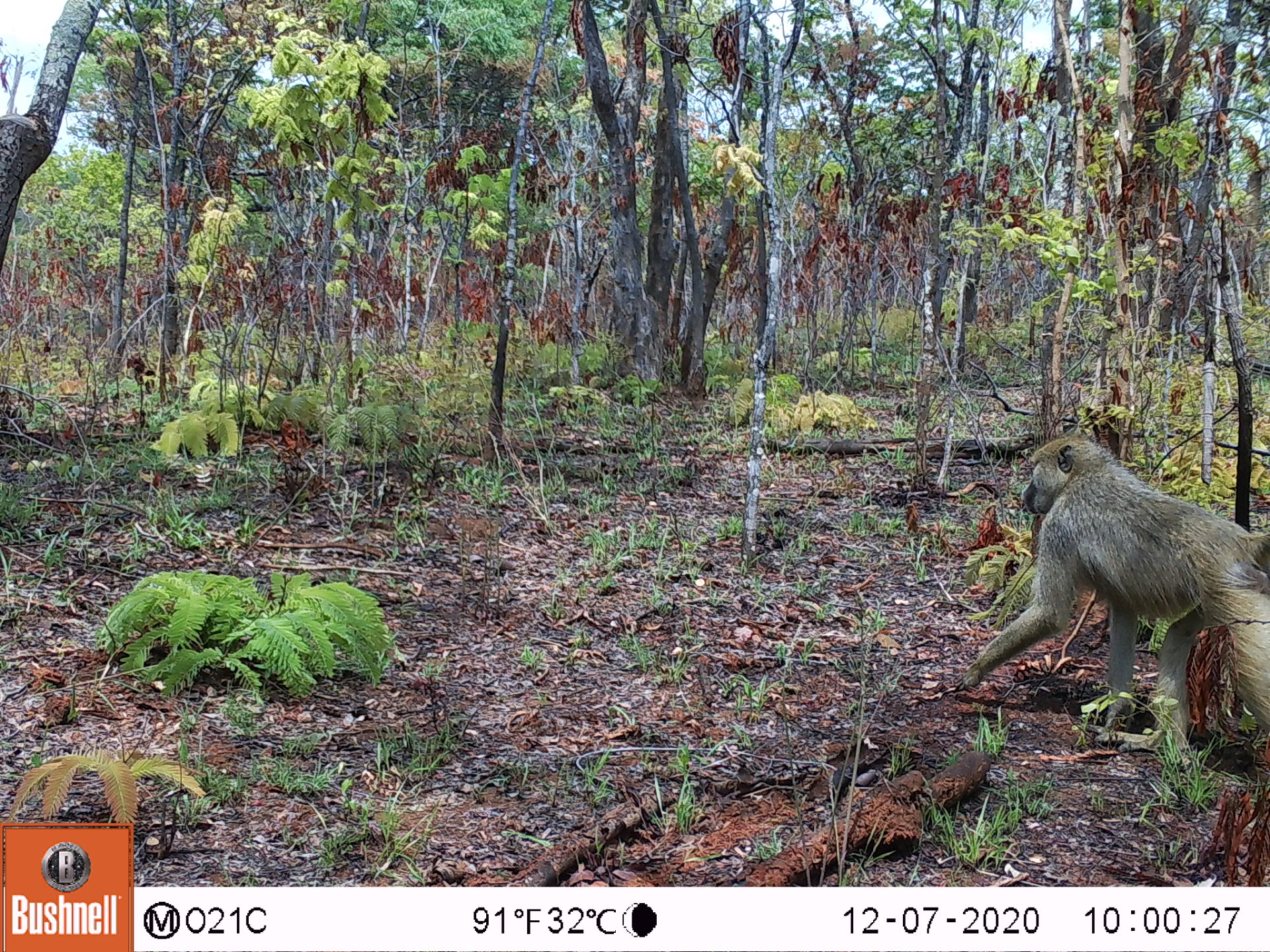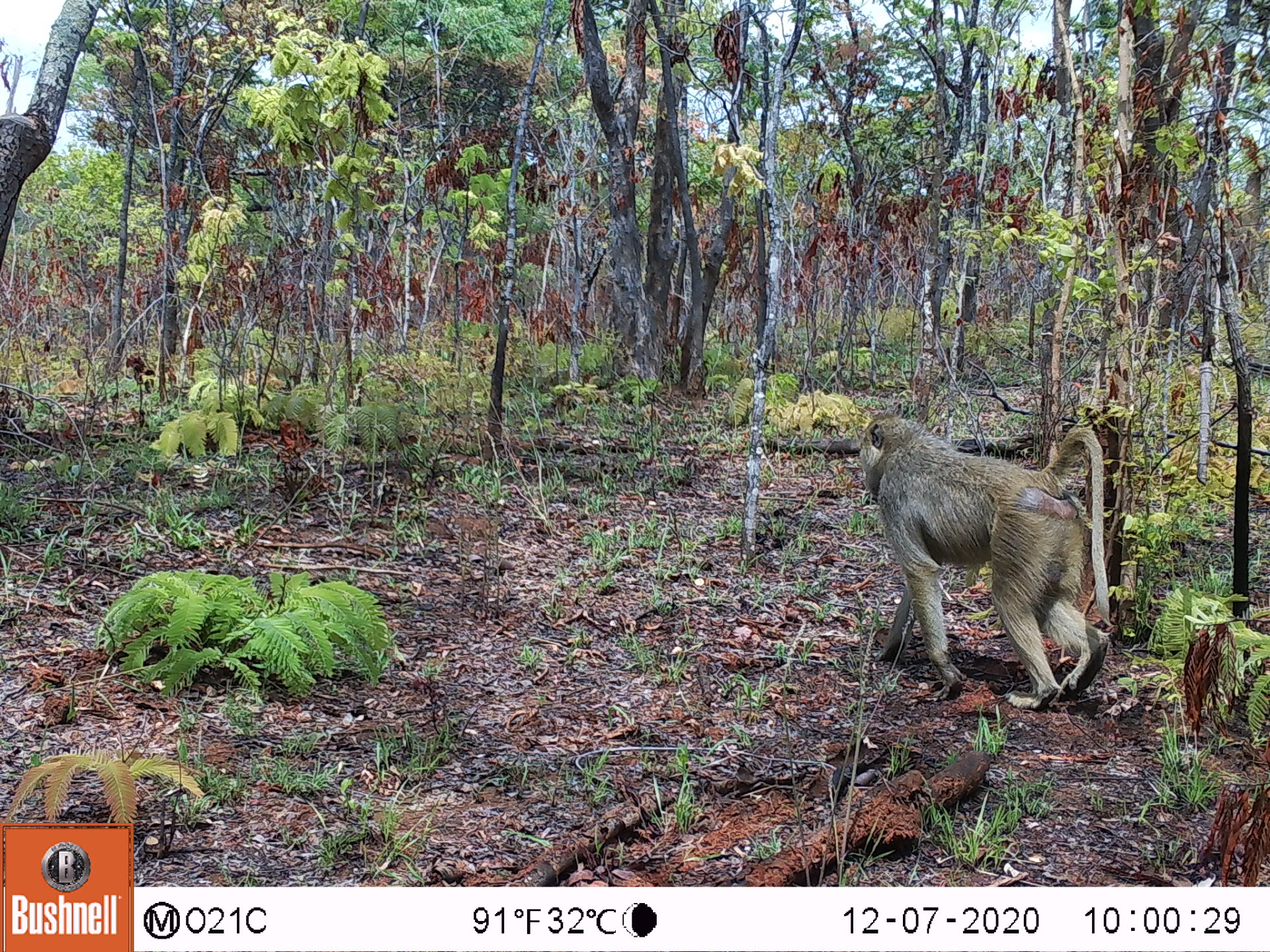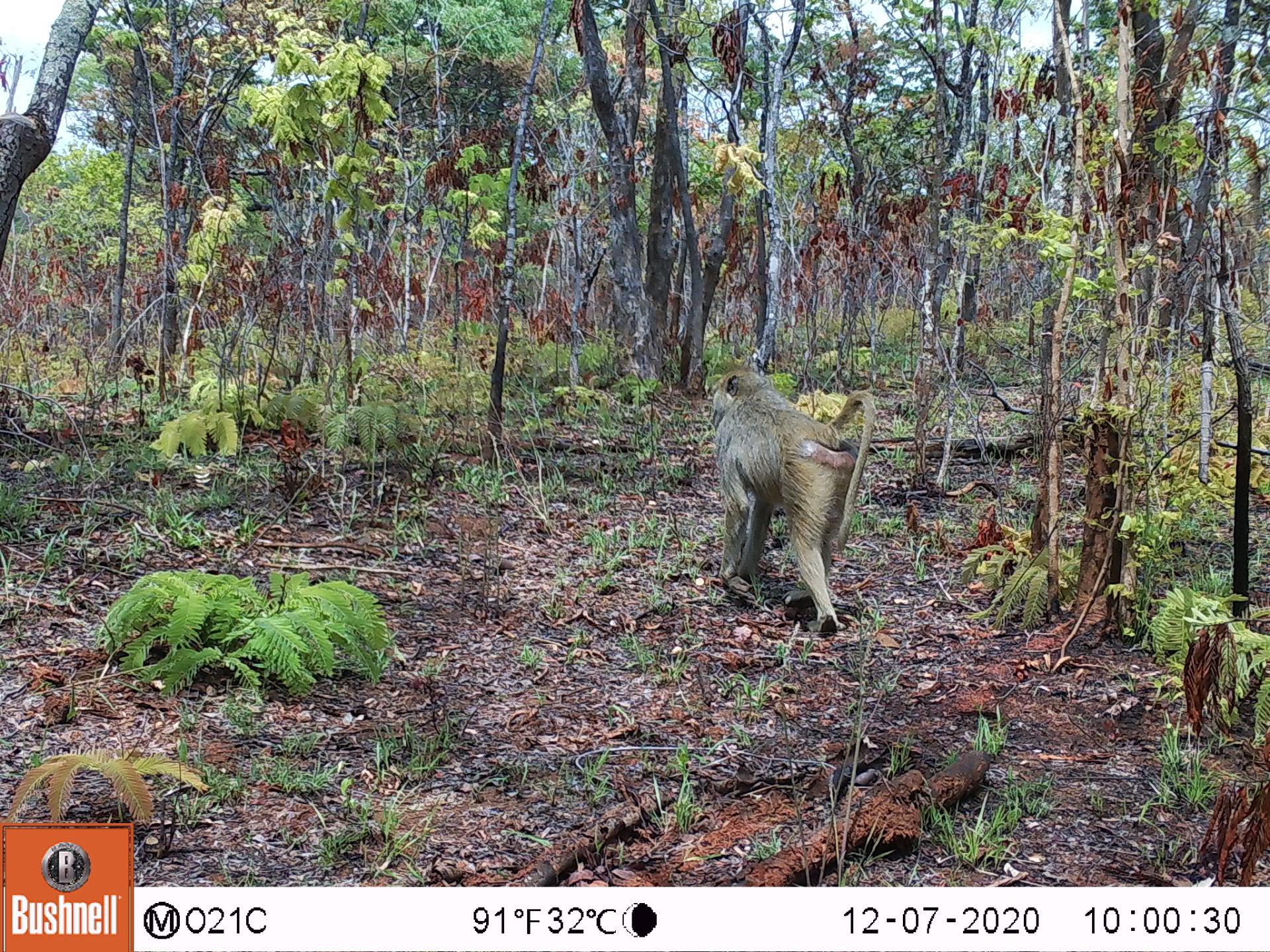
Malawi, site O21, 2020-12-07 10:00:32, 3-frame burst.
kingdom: Animalia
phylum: Chordata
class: Mammalia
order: Primates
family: Cercopithecidae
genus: Papio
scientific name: Papio cynocephalus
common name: yellow baboon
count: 1